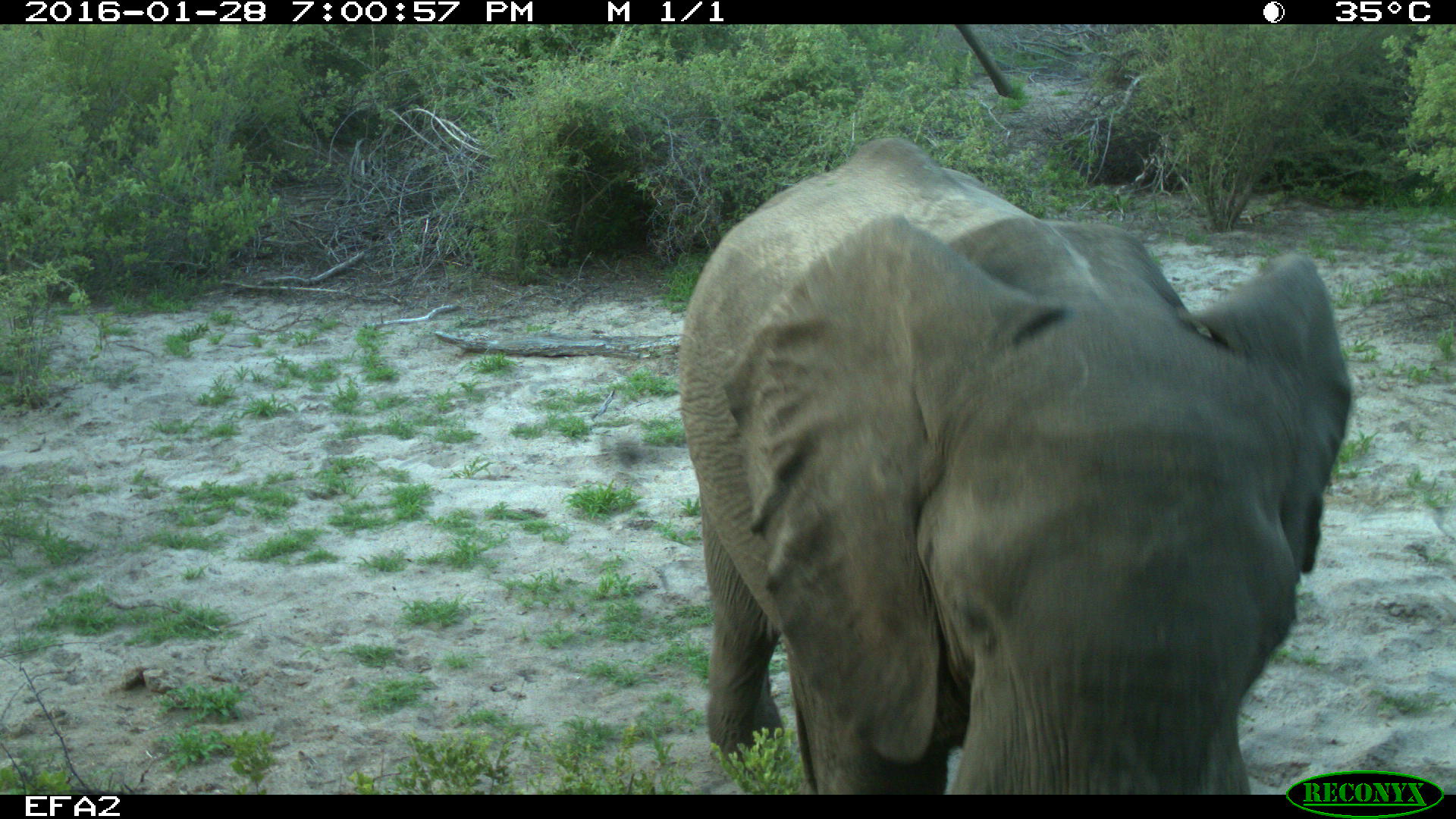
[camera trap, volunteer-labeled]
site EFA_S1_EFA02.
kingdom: Animalia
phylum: Chordata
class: Mammalia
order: Proboscidea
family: Elephantidae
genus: Loxodonta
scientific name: Loxodonta africana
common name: african bush elephant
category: elephant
Elephant (african bush elephant) (Loxodonta africana), count 1. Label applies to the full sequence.